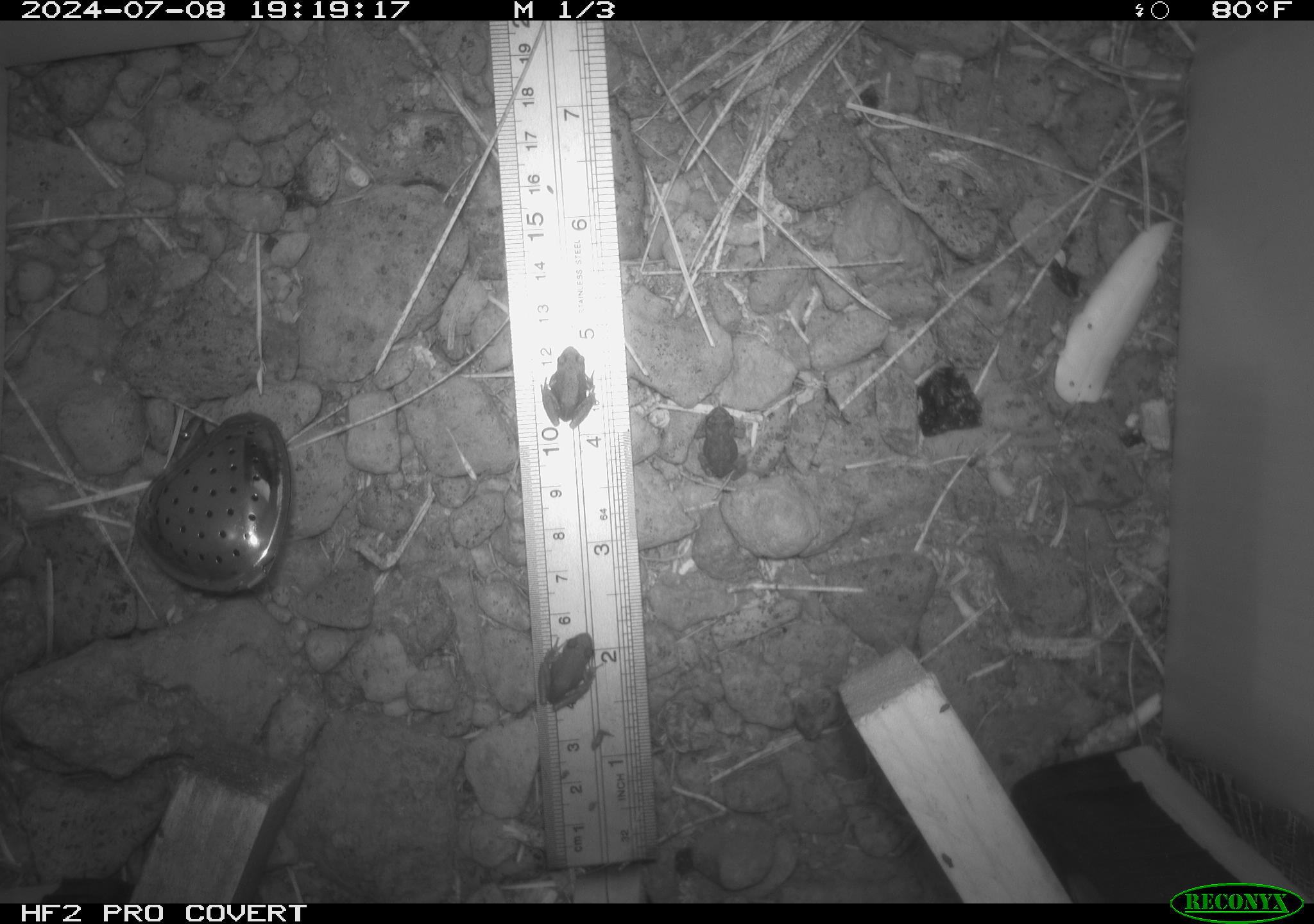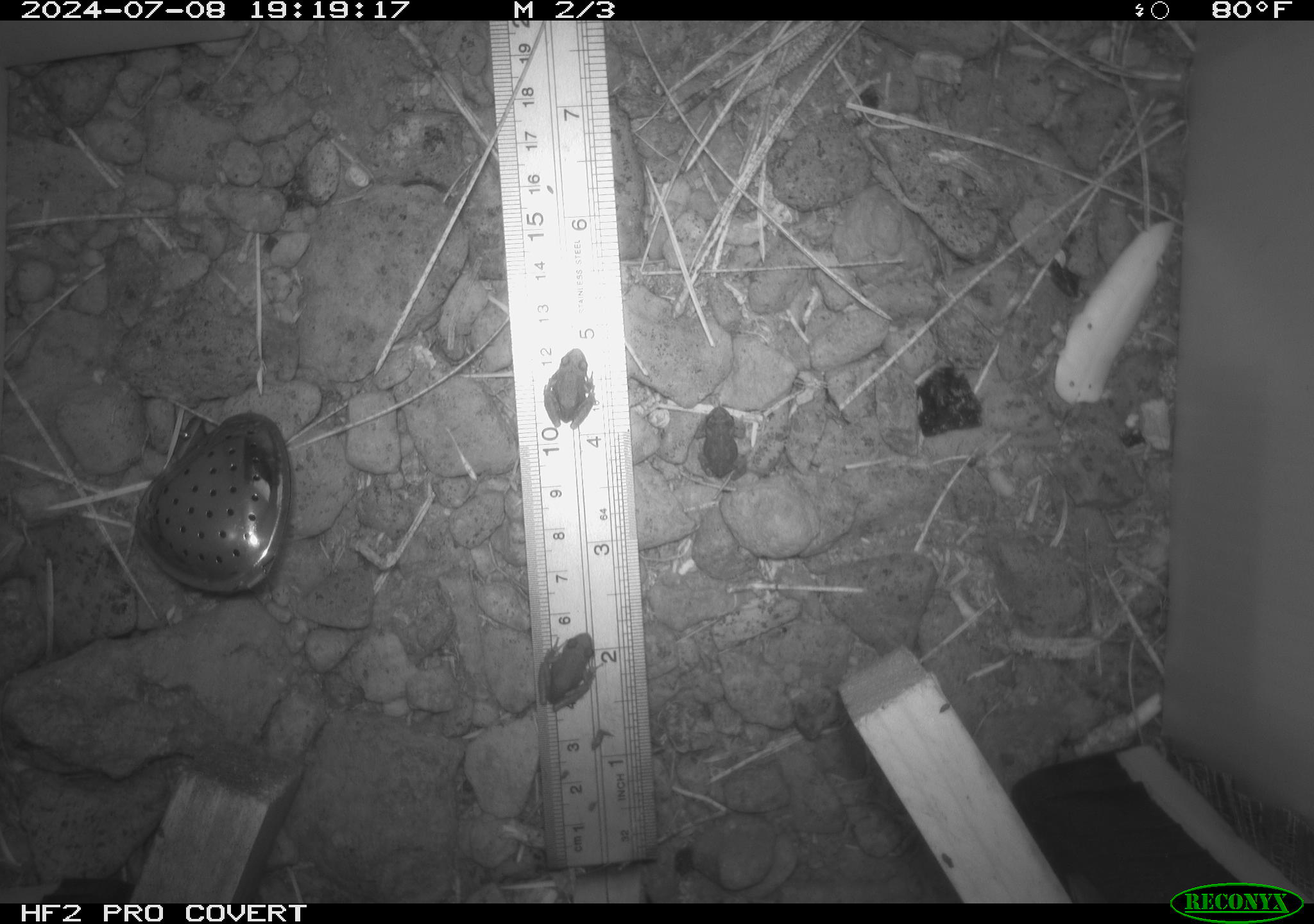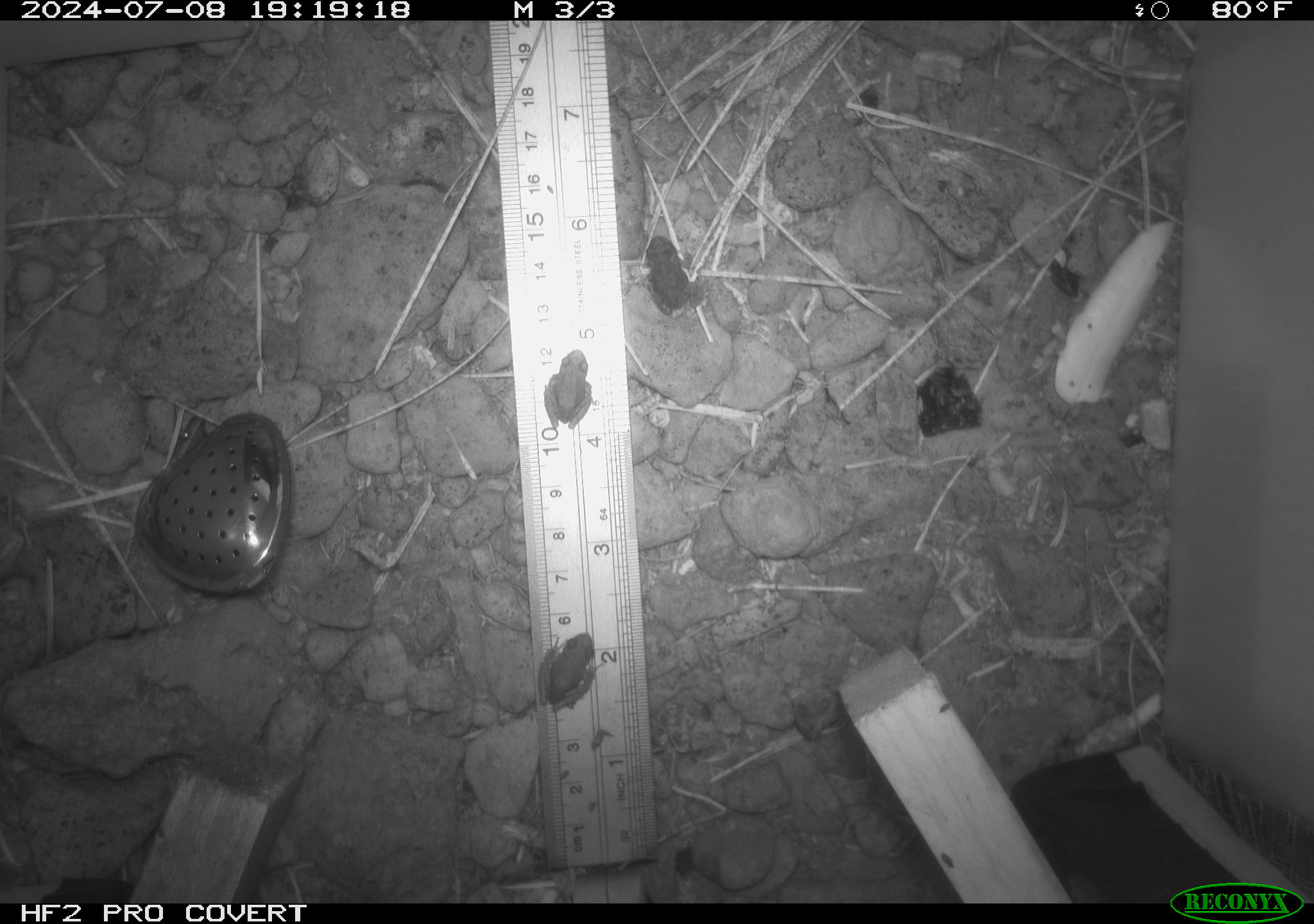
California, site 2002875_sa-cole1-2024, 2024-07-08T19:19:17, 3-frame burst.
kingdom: Animalia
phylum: Chordata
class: Amphibia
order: Anura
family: Bufonidae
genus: Anaxyrus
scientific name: Anaxyrus boreas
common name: western toad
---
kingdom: Animalia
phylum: Chordata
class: Amphibia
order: Anura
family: Hylidae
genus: Pseudacris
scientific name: Pseudacris regilla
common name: sierran treefrog